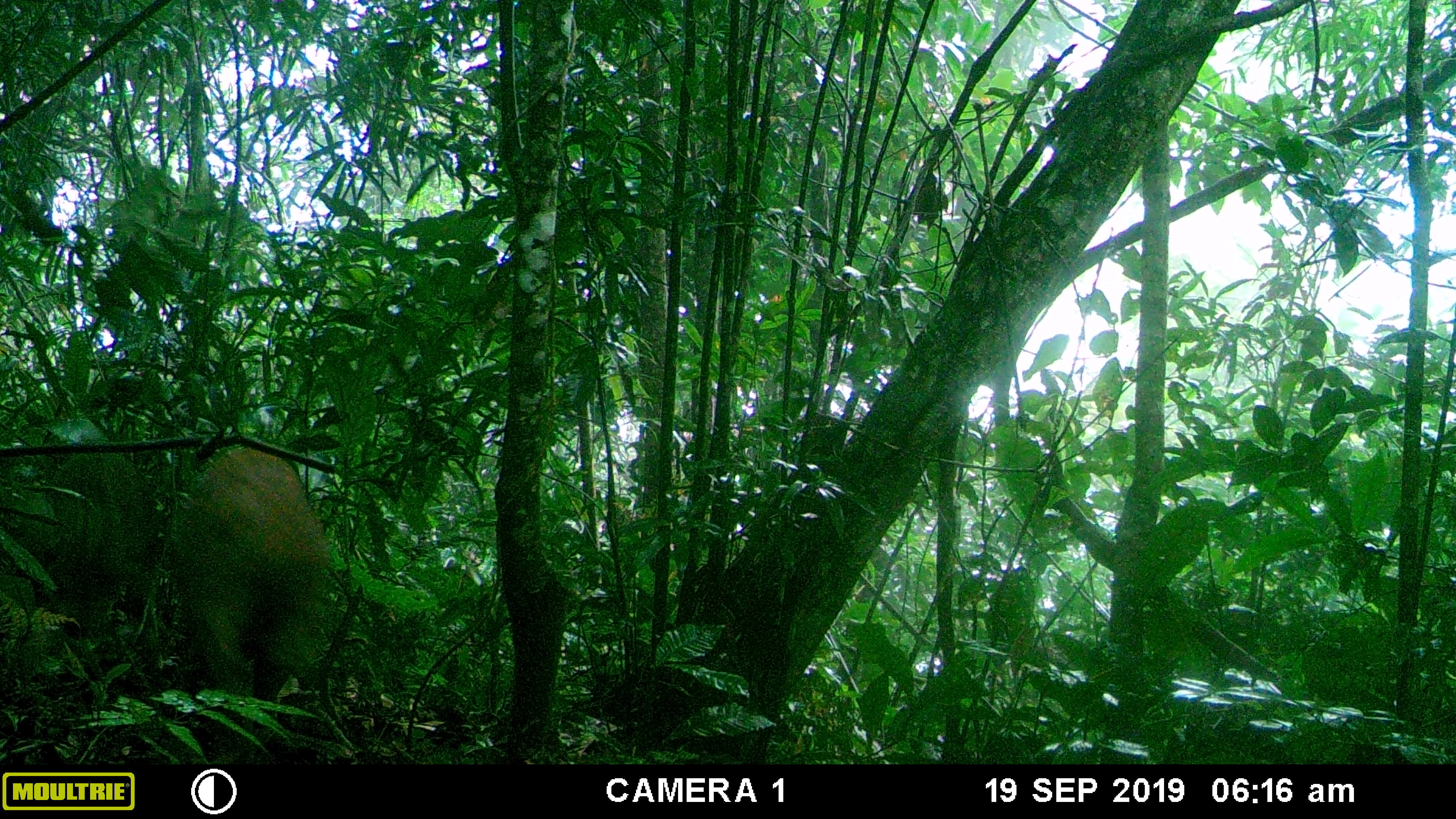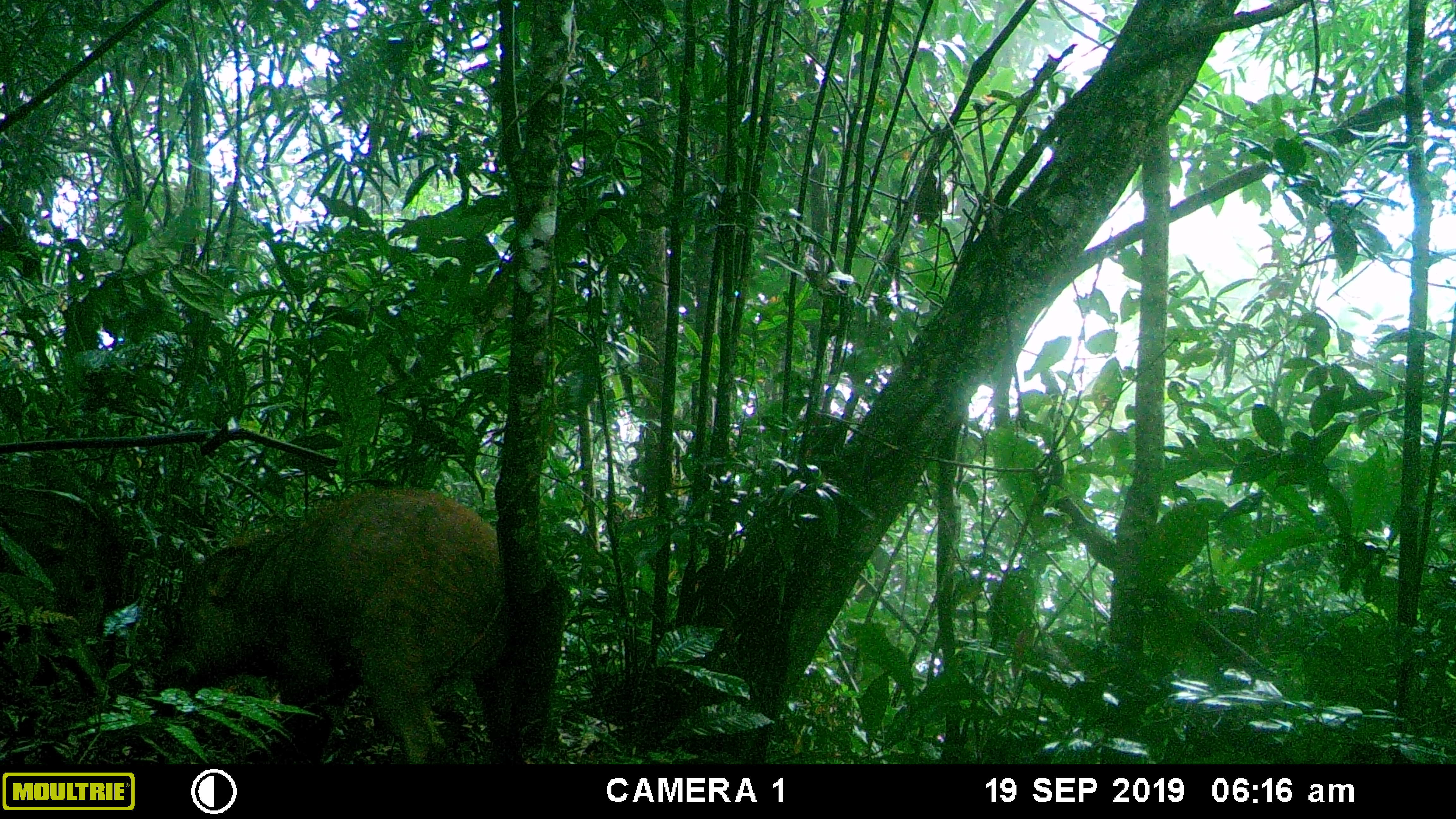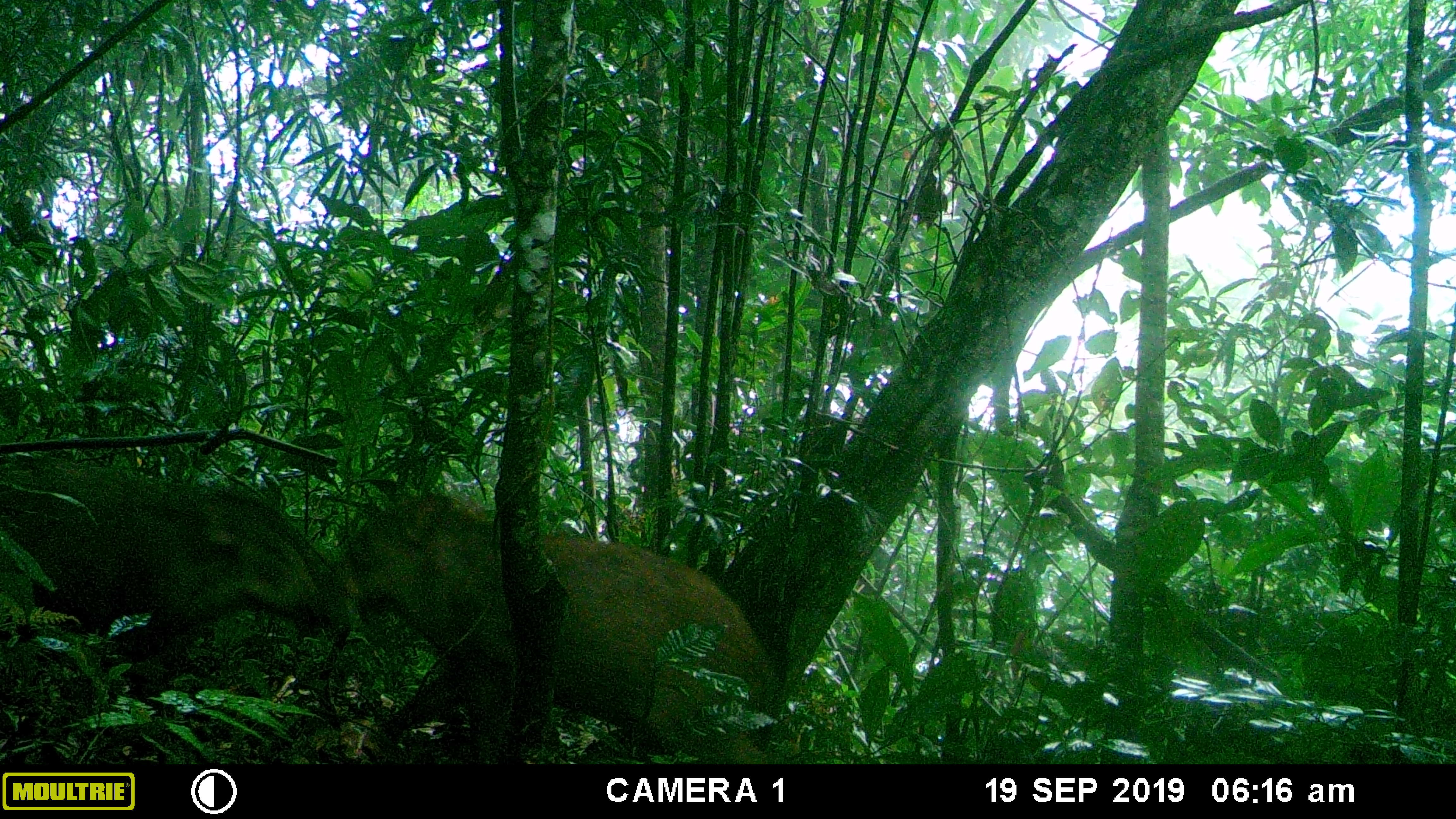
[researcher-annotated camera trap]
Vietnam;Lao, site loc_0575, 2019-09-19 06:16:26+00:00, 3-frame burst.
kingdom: Animalia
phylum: Chordata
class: Mammalia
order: Artiodactyla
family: Suidae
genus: Sus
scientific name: Sus scrofa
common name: eurasian wild pig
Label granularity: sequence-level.